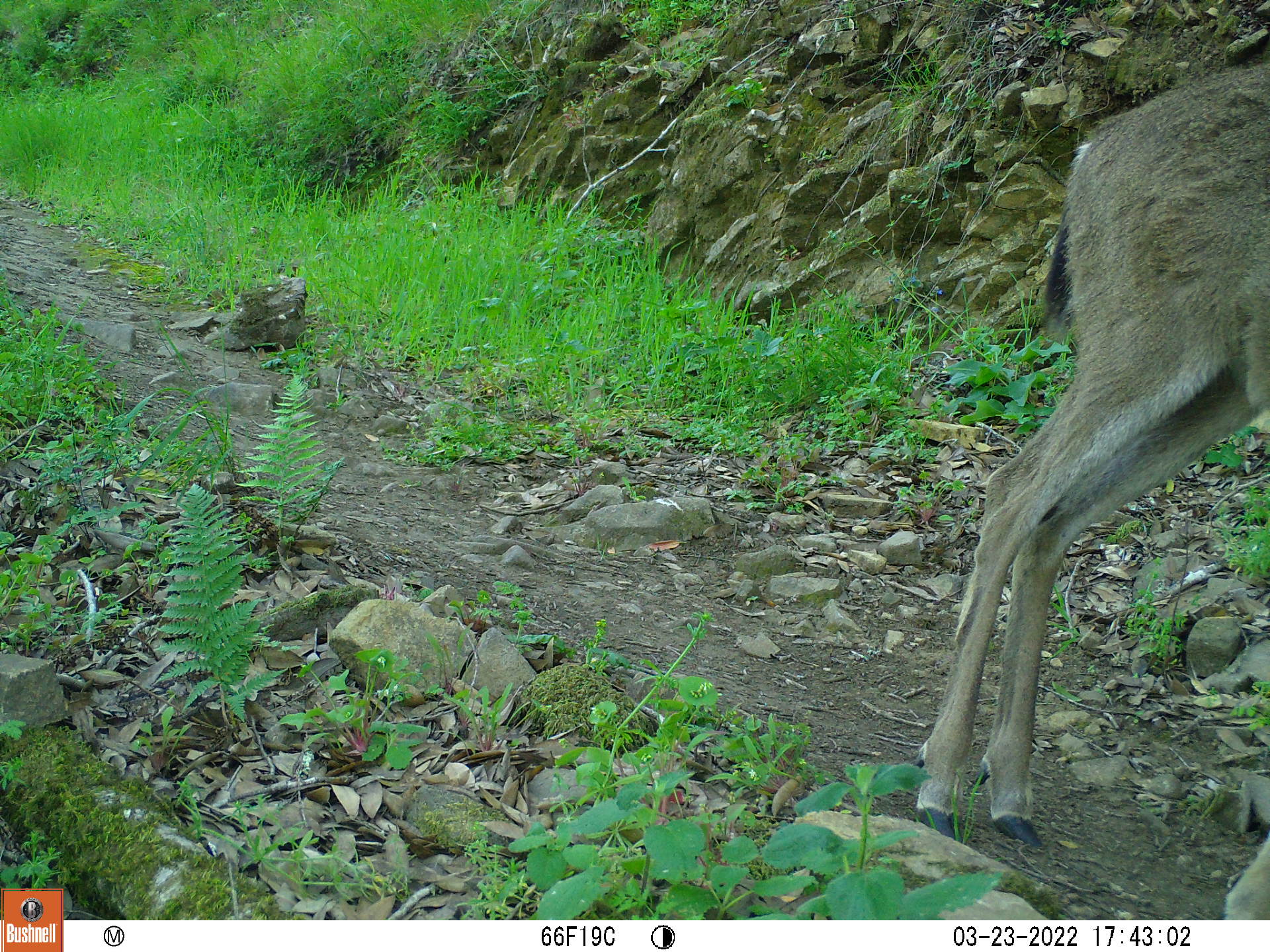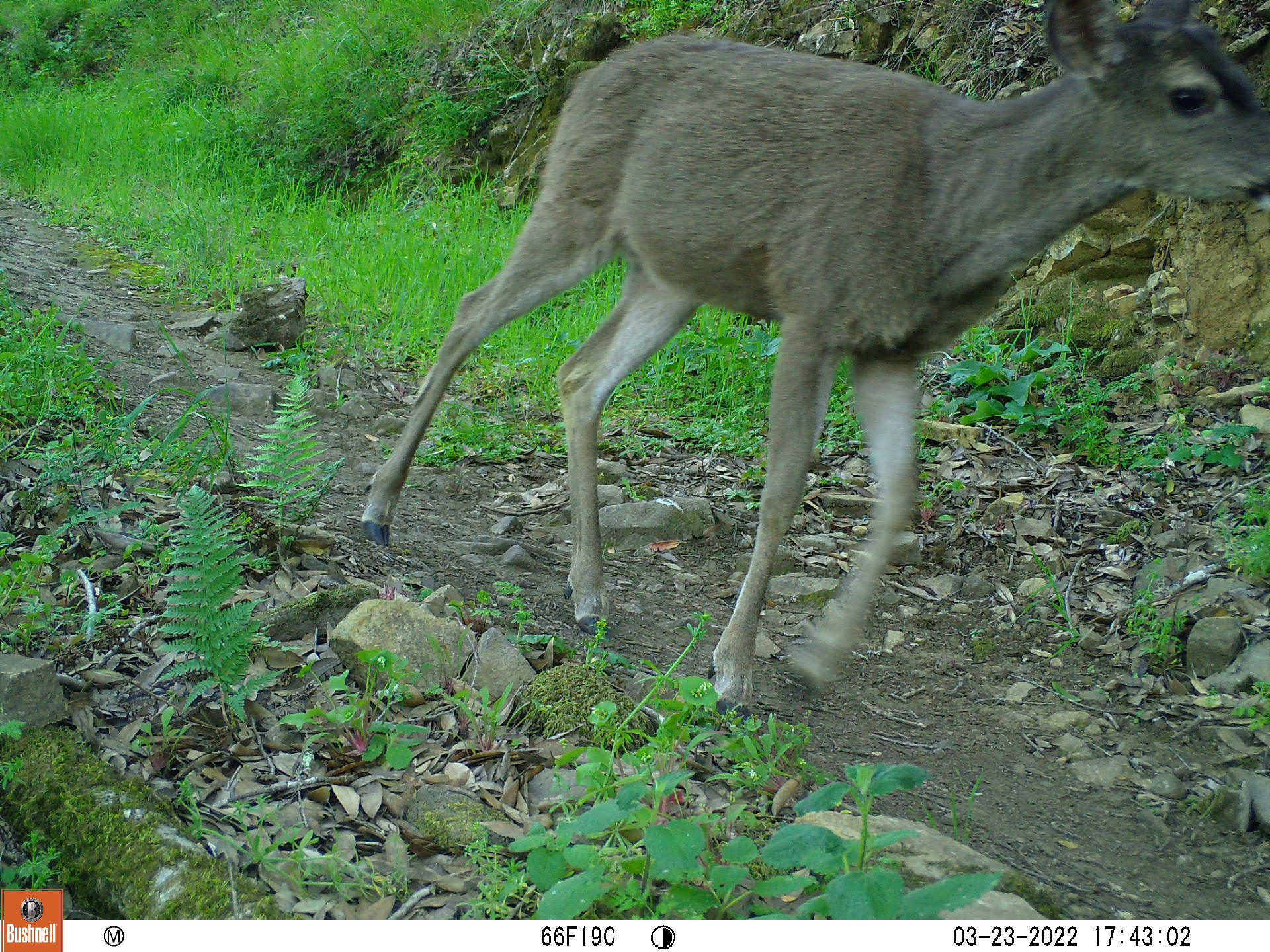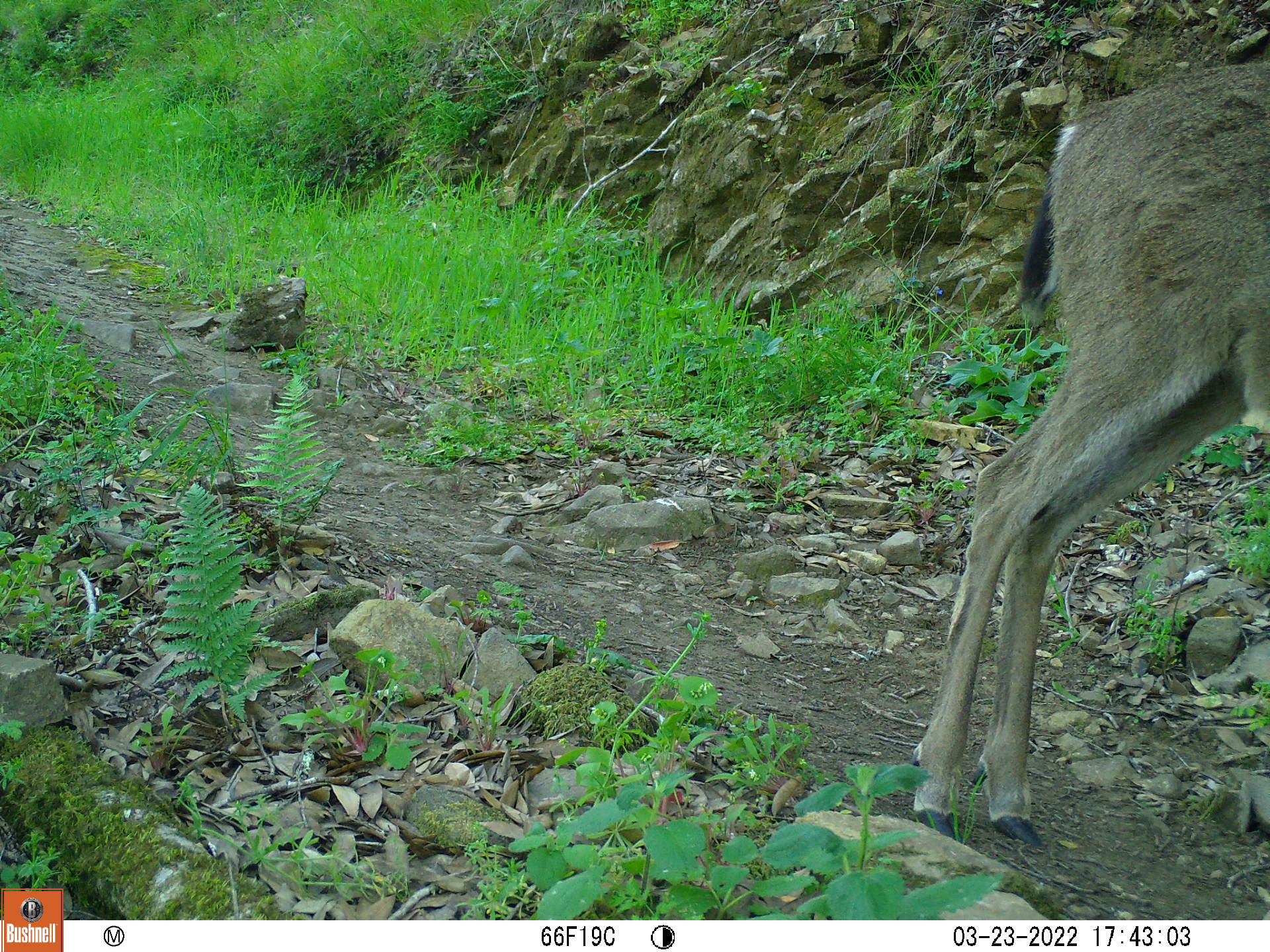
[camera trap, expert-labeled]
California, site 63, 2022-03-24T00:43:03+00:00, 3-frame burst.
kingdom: Animalia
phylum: Chordata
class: Mammalia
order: Artiodactyla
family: Cervidae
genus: Odocoileus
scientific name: Odocoileus hemionus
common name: mule deer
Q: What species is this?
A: Mule deer (Odocoileus hemionus).